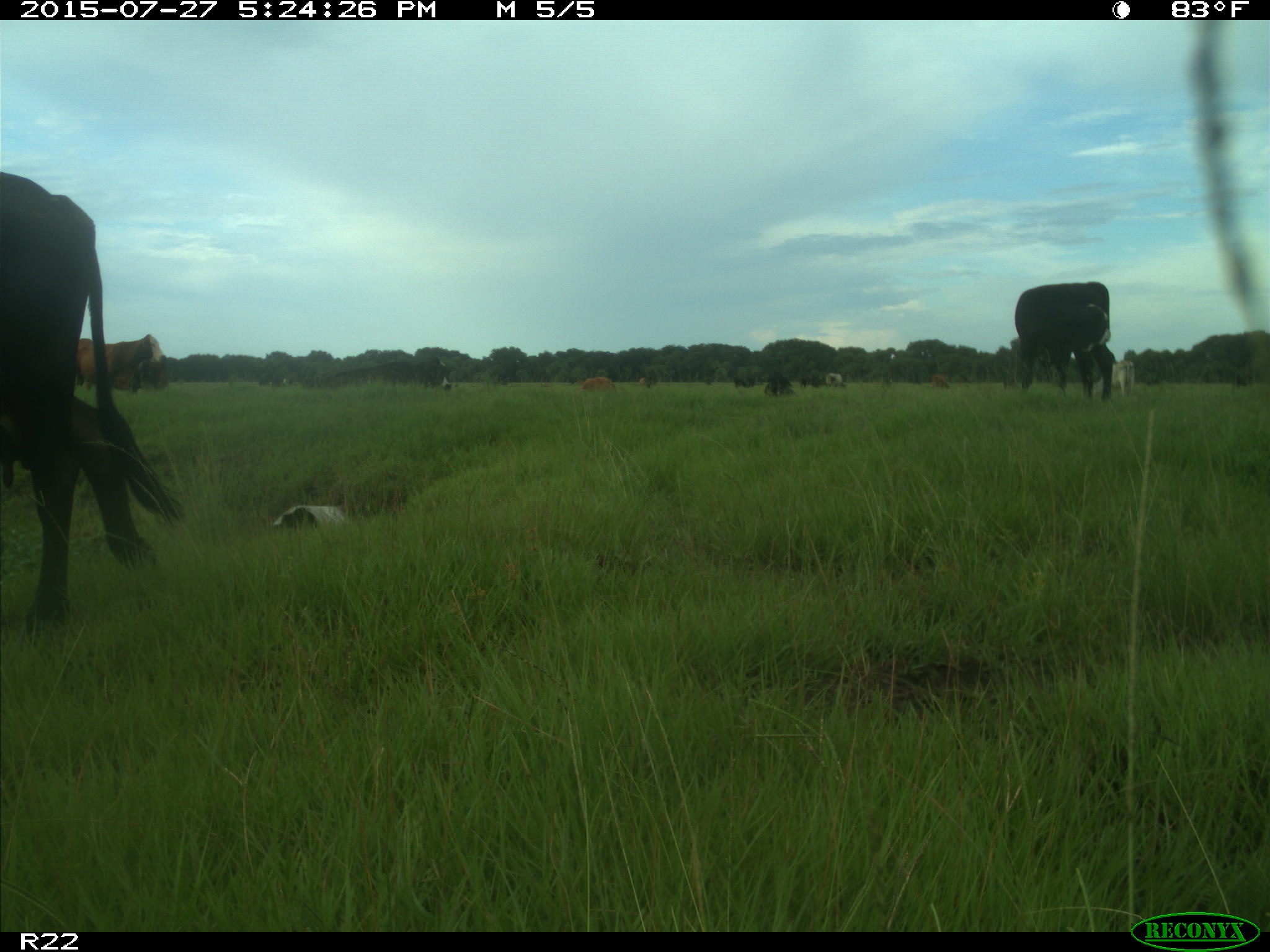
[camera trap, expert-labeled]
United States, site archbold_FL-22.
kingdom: Animalia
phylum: Chordata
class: Mammalia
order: Artiodactyla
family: Bovidae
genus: Bos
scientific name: Bos taurus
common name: domestic cow